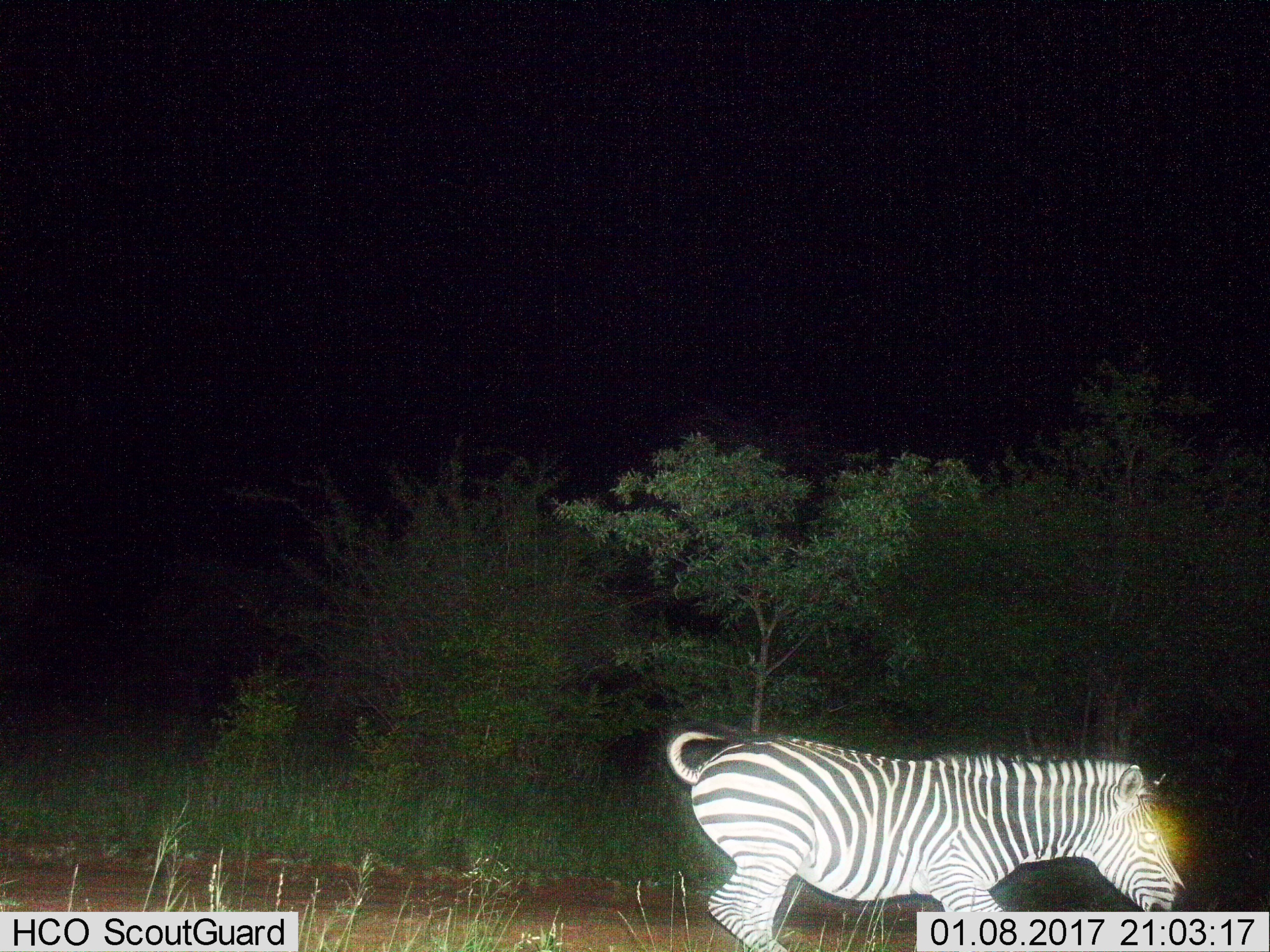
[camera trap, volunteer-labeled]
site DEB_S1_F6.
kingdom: Animalia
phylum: Chordata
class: Mammalia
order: Perissodactyla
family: Equidae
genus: Equus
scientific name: Equus quagga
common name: plains zebra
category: zebraplains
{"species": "zebraplains (plains zebra) (Equus quagga)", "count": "1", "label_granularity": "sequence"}